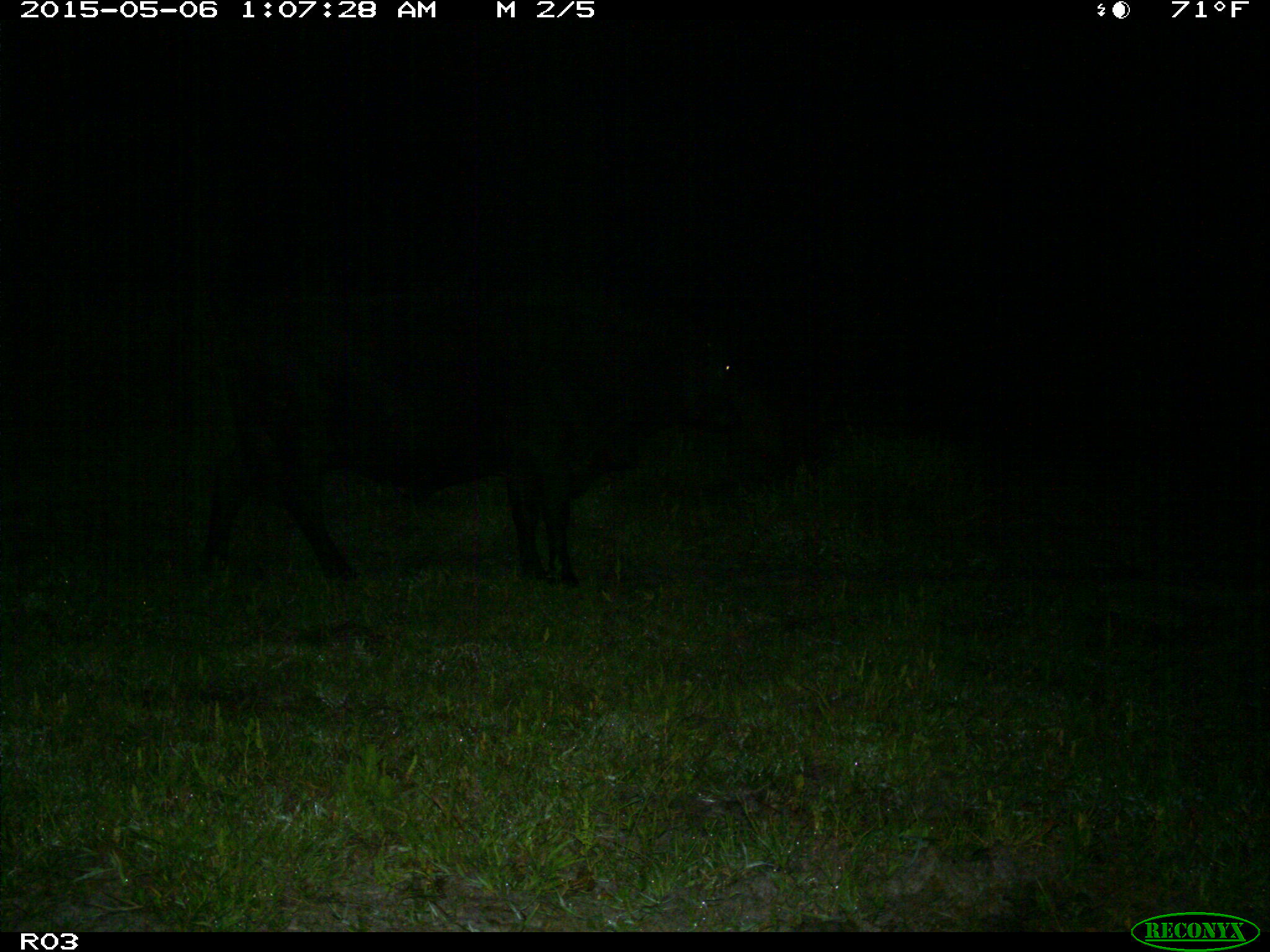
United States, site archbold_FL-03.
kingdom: Animalia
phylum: Chordata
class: Mammalia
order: Artiodactyla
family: Bovidae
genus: Bos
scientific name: Bos taurus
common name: domestic cow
Bos taurus (domestic cow).